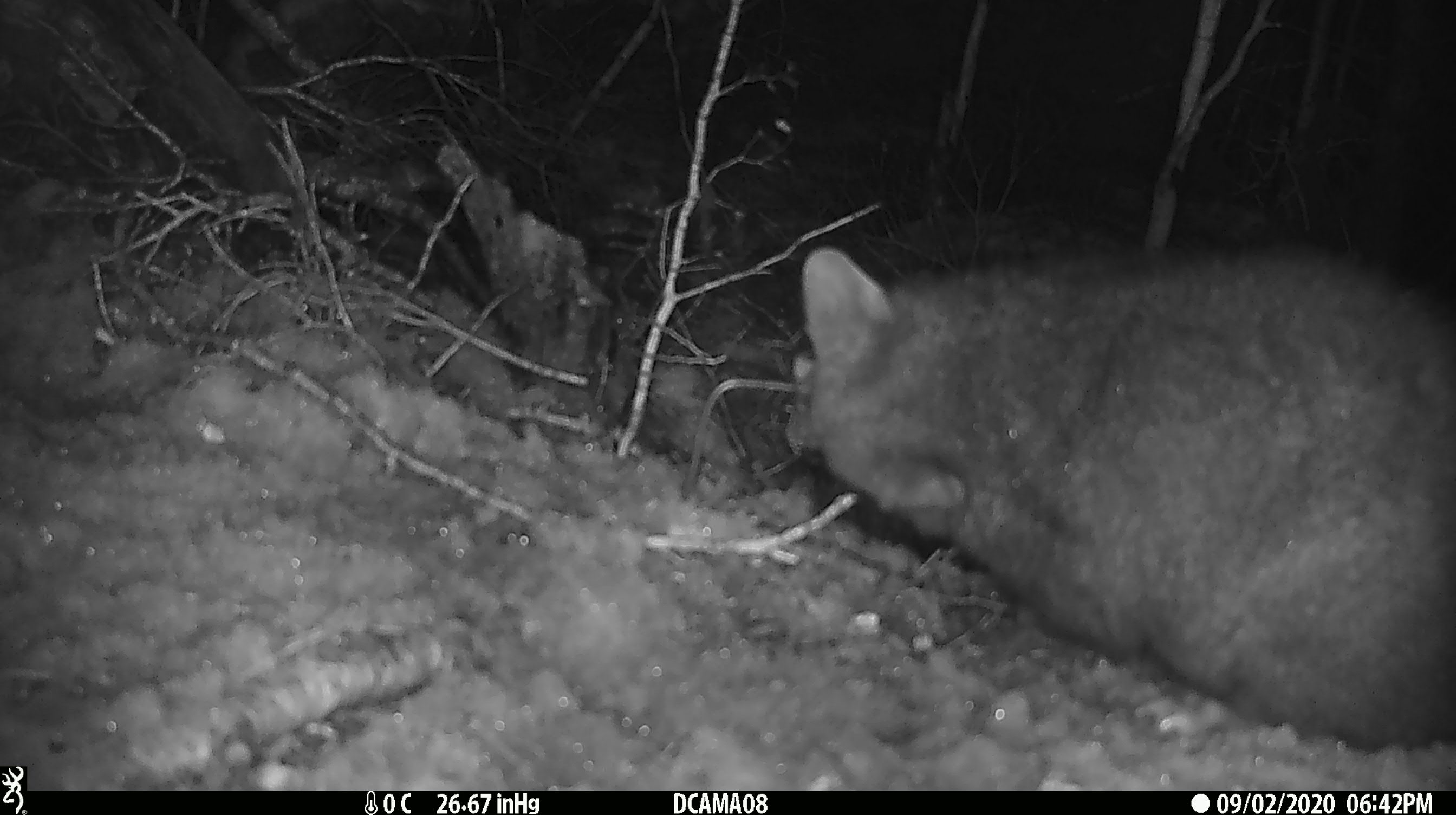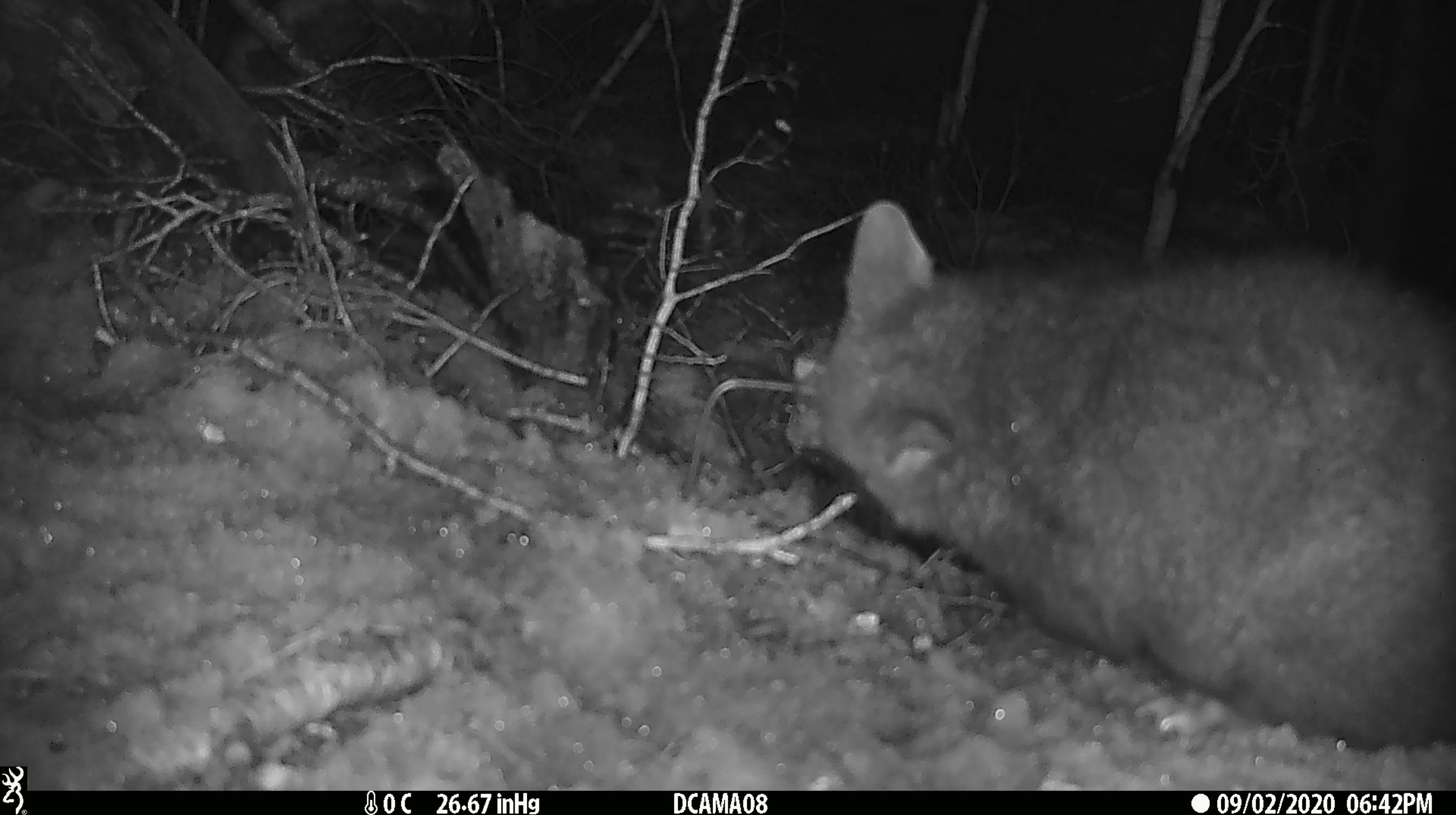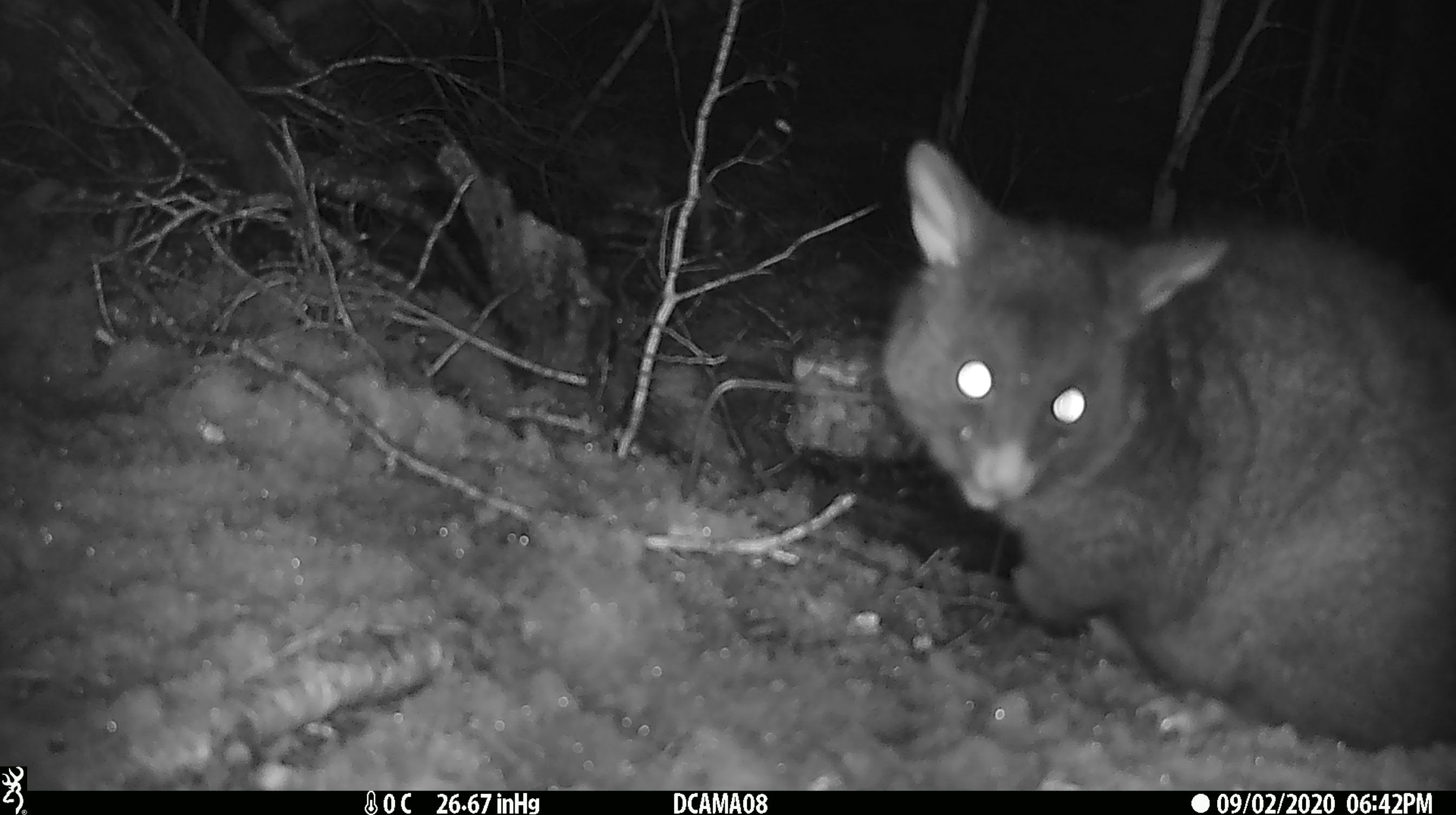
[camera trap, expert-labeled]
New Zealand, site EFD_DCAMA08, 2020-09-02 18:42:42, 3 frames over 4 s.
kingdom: Animalia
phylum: Chordata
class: Mammalia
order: Diprotodontia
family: Phalangeridae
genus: Trichosurus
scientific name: Trichosurus vulpecula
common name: common brushtail possum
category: possum